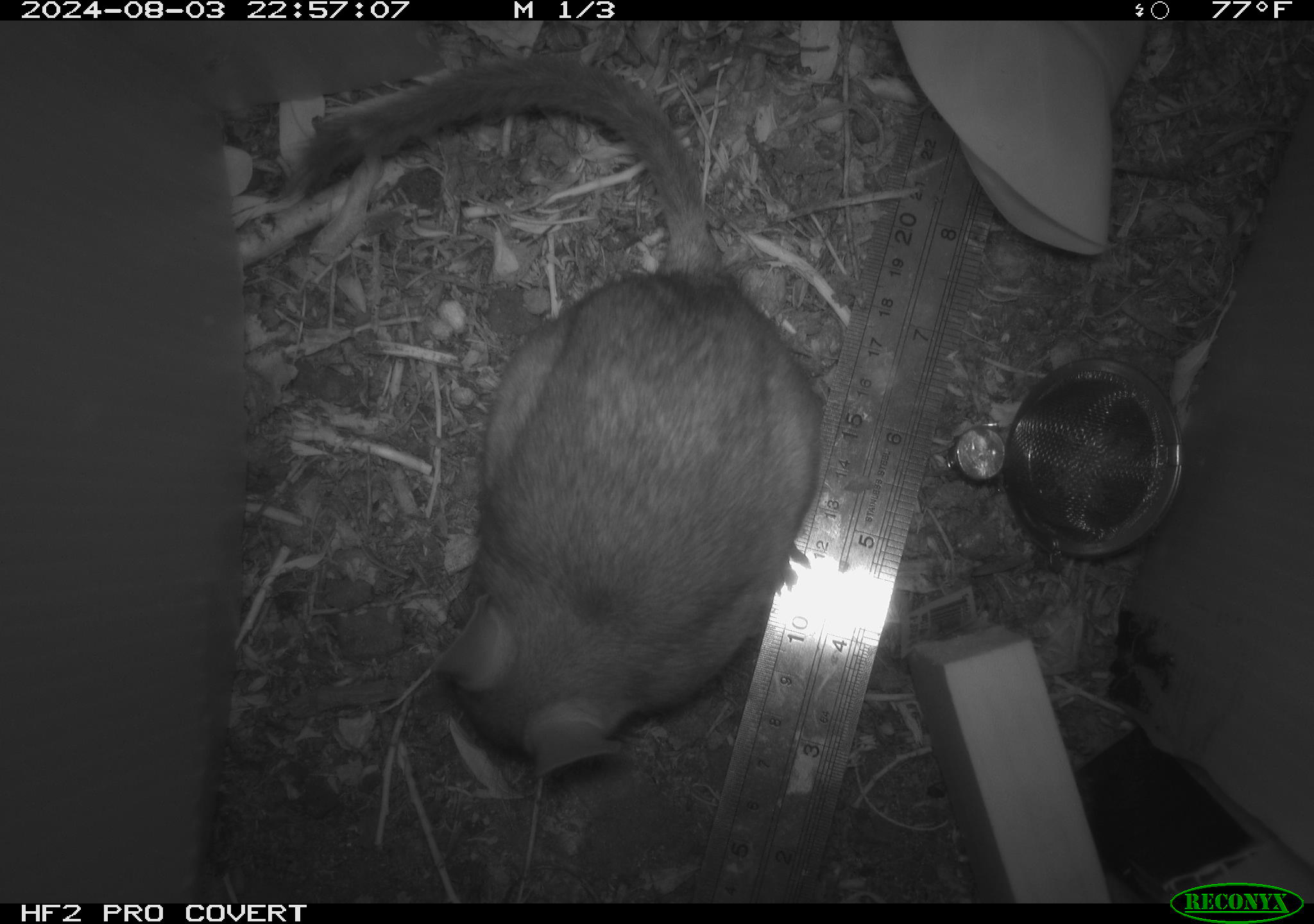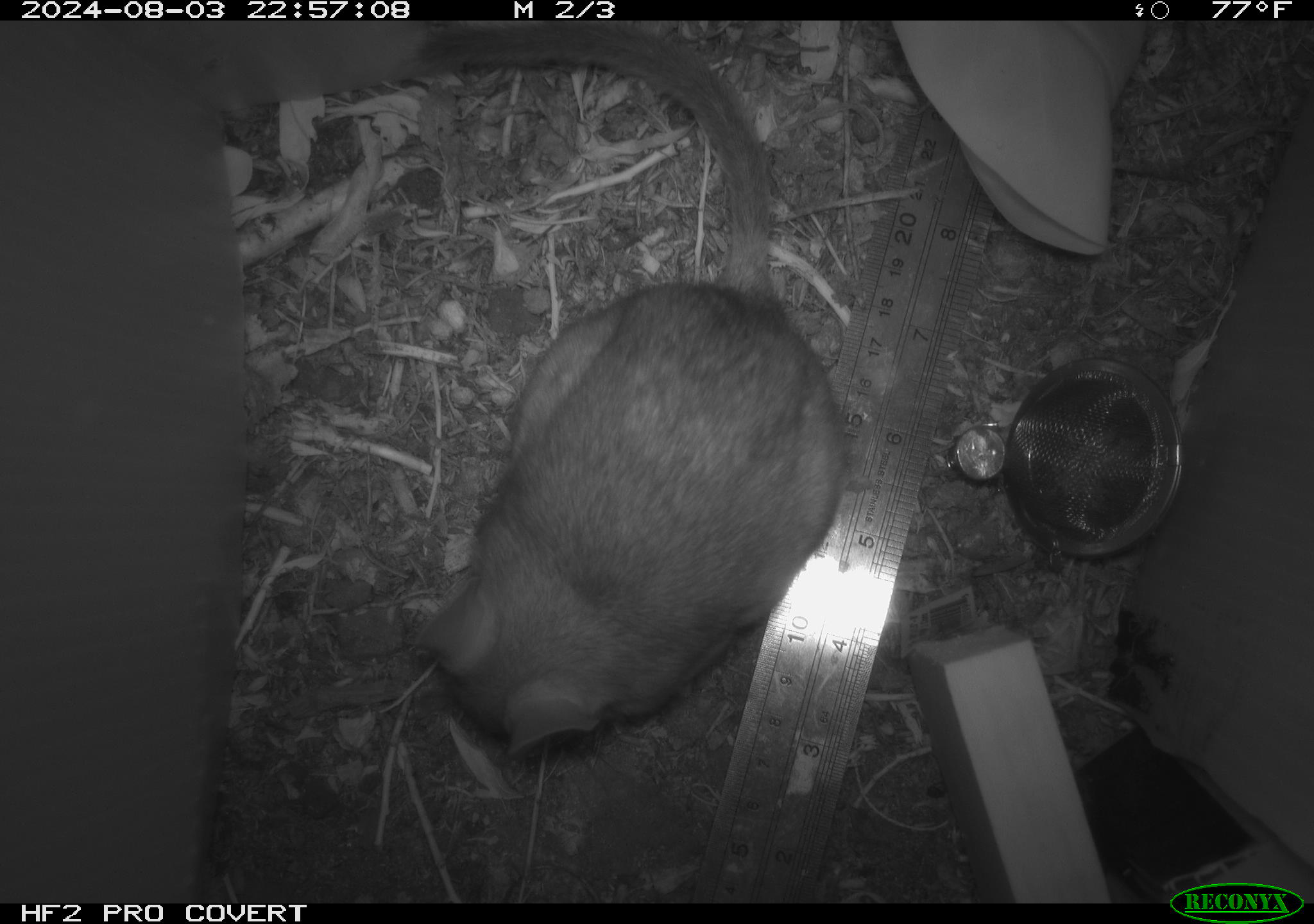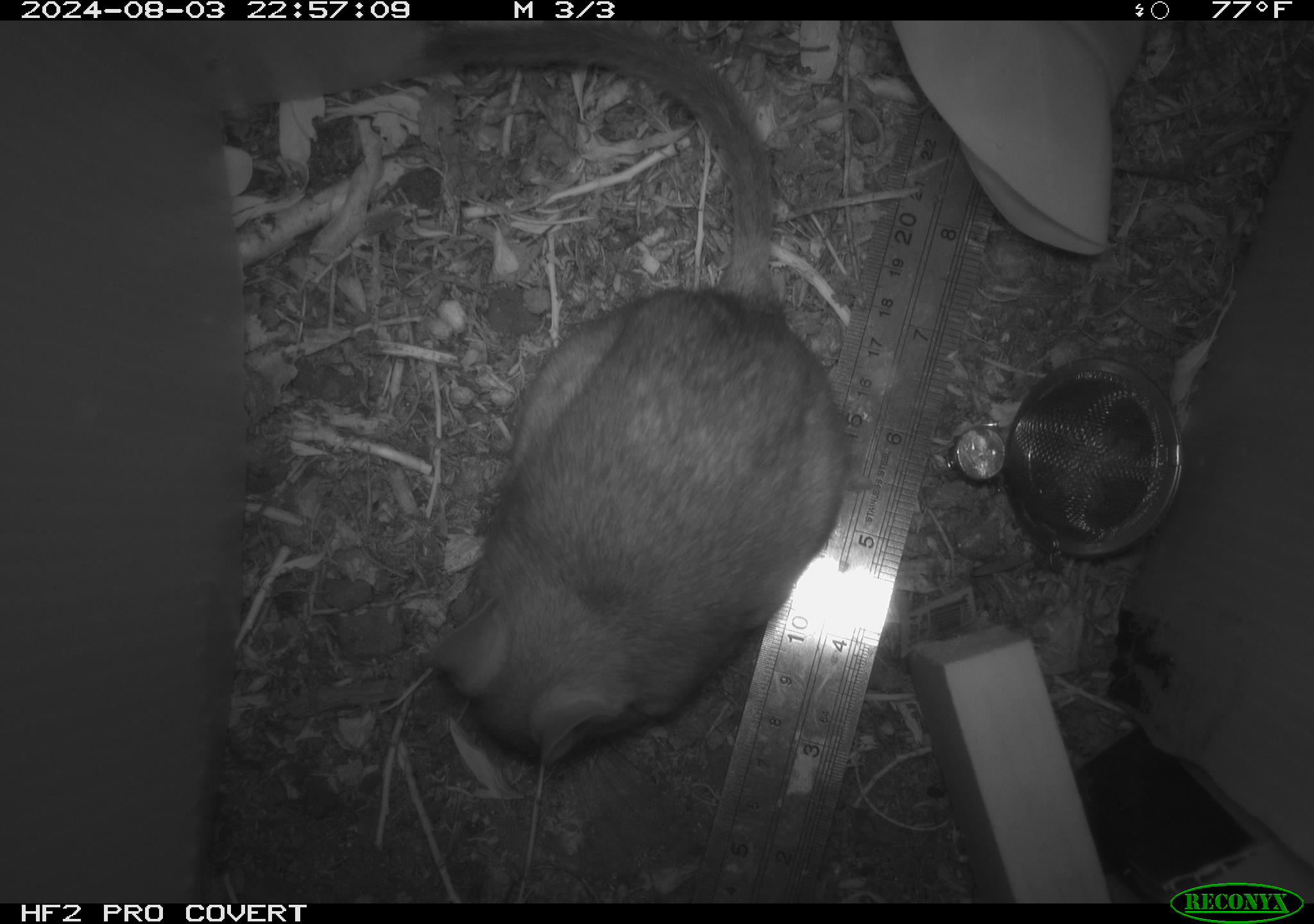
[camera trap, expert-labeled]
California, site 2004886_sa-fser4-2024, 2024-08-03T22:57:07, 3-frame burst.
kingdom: Animalia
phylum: Chordata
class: Mammalia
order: Rodentia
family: Sciuridae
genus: Neotamias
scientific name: Neotamias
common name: western chipmunks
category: neotamias species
Neotamias species (western chipmunks) (Neotamias).